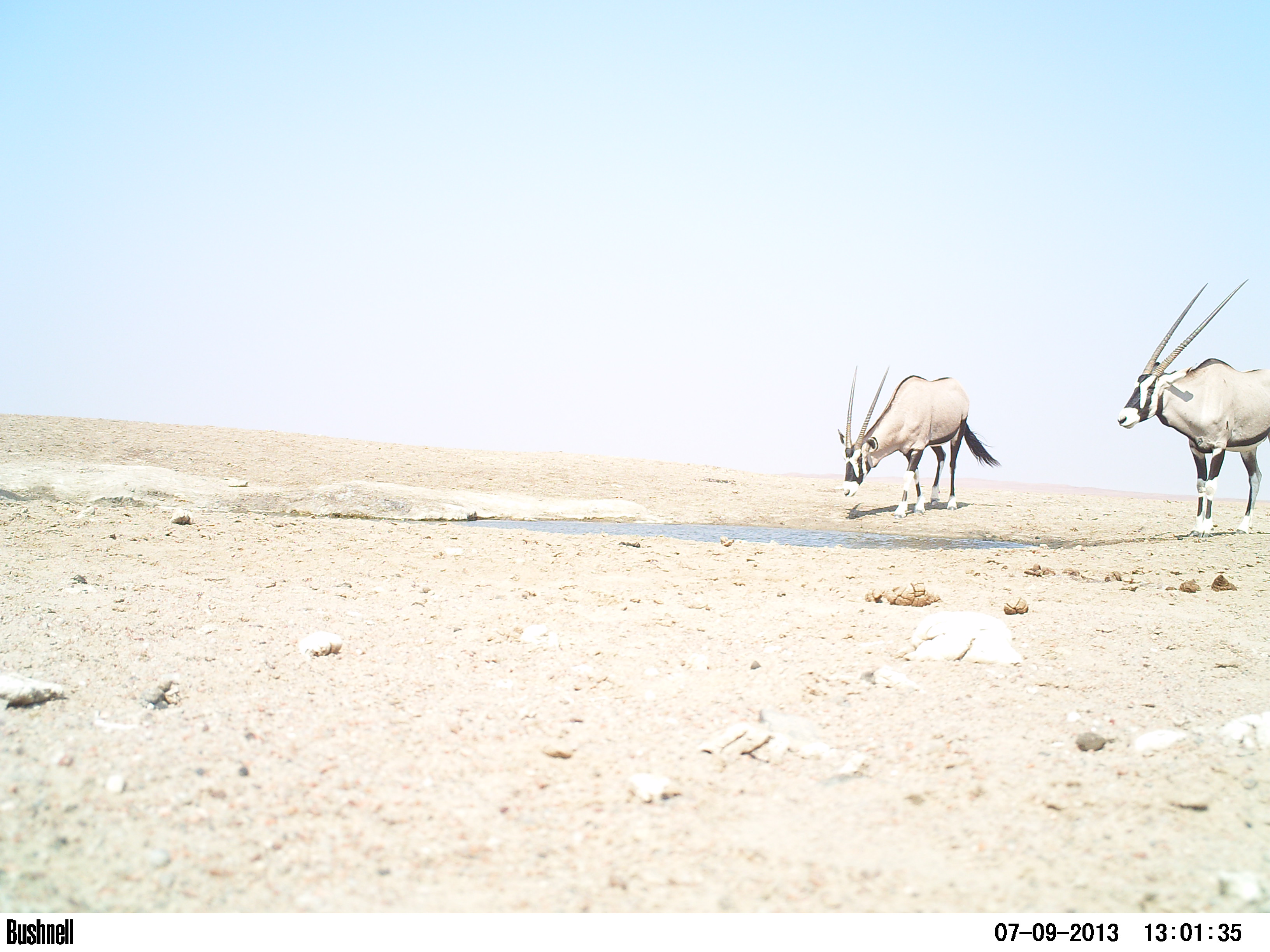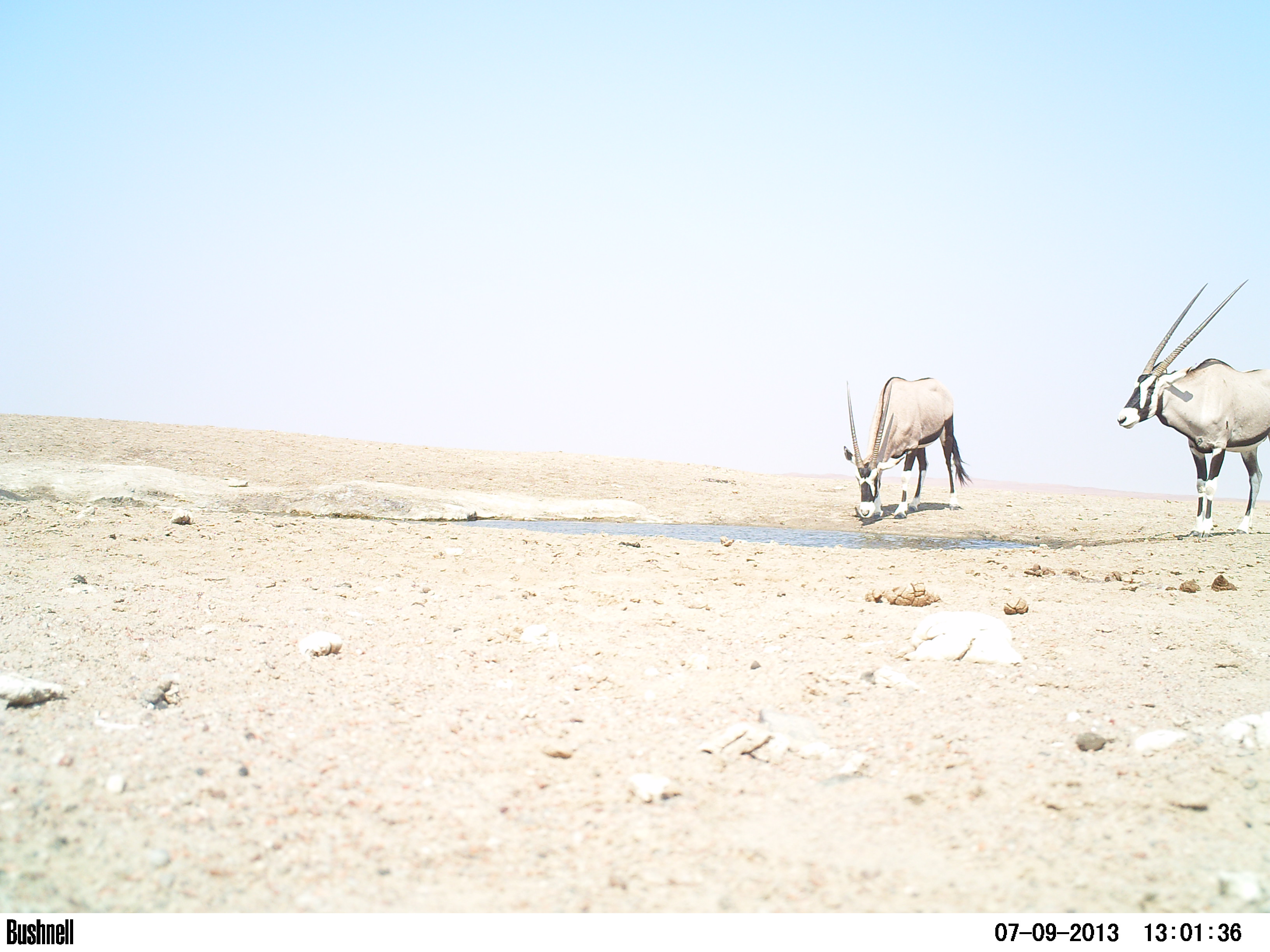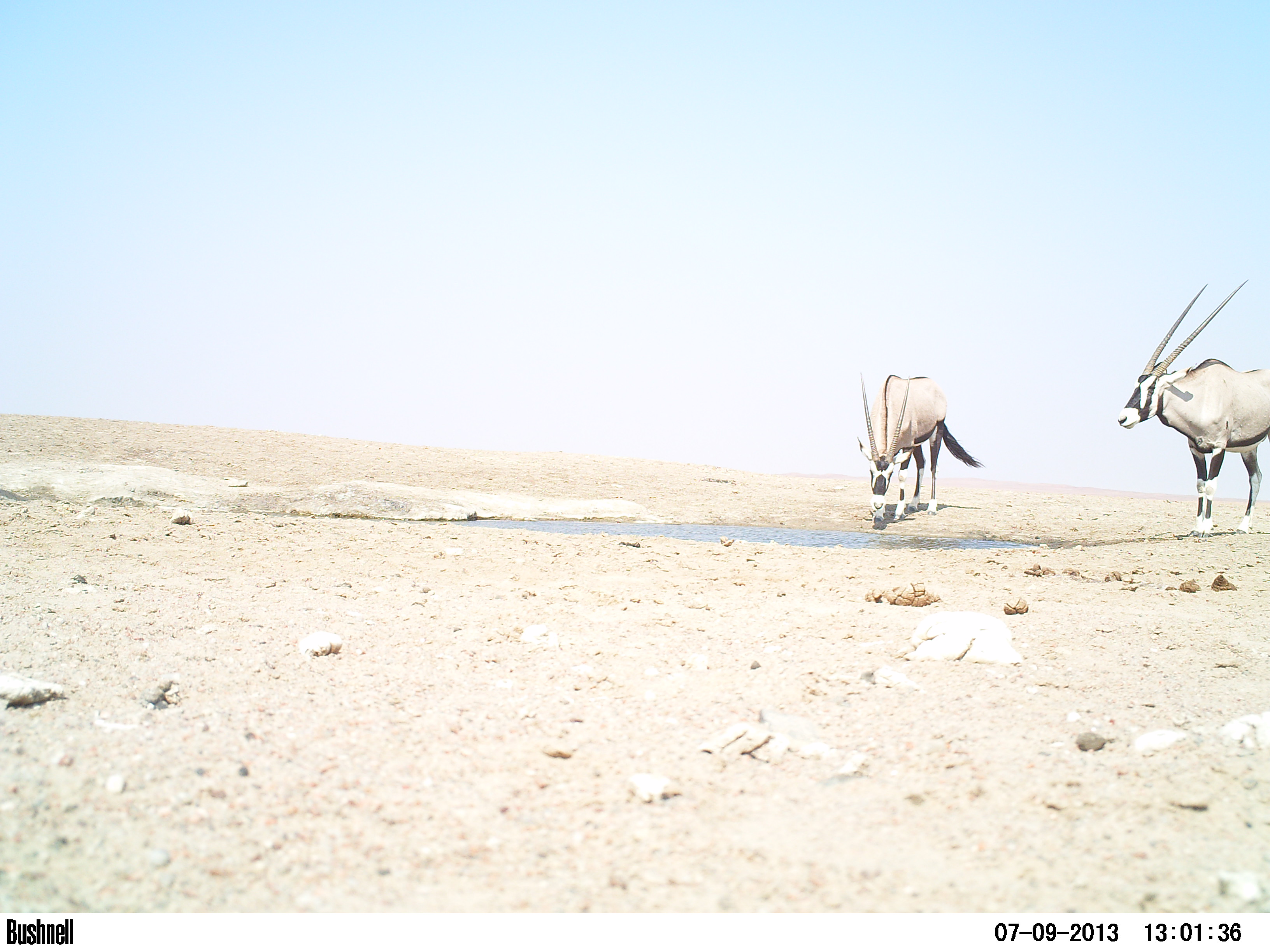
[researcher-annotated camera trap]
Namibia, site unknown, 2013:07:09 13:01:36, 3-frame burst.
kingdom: Animalia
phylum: Chordata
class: Mammalia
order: Artiodactyla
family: Bovidae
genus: Oryx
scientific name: Oryx gazella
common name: gemsbok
Oryx gazella (gemsbok).